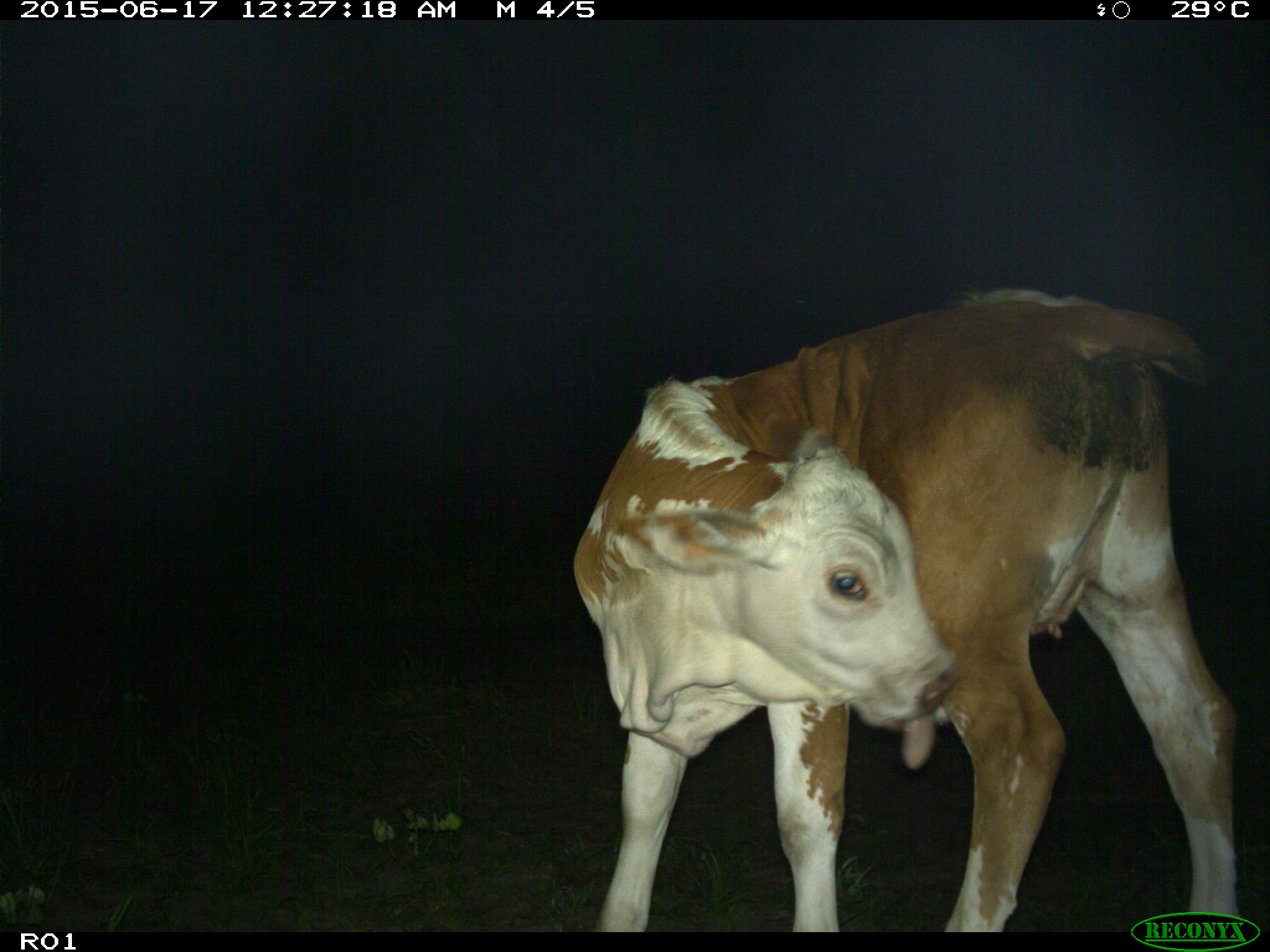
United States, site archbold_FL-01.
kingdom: Animalia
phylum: Chordata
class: Mammalia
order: Artiodactyla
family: Bovidae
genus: Bos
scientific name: Bos taurus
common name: domestic cow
Bos taurus (domestic cow).